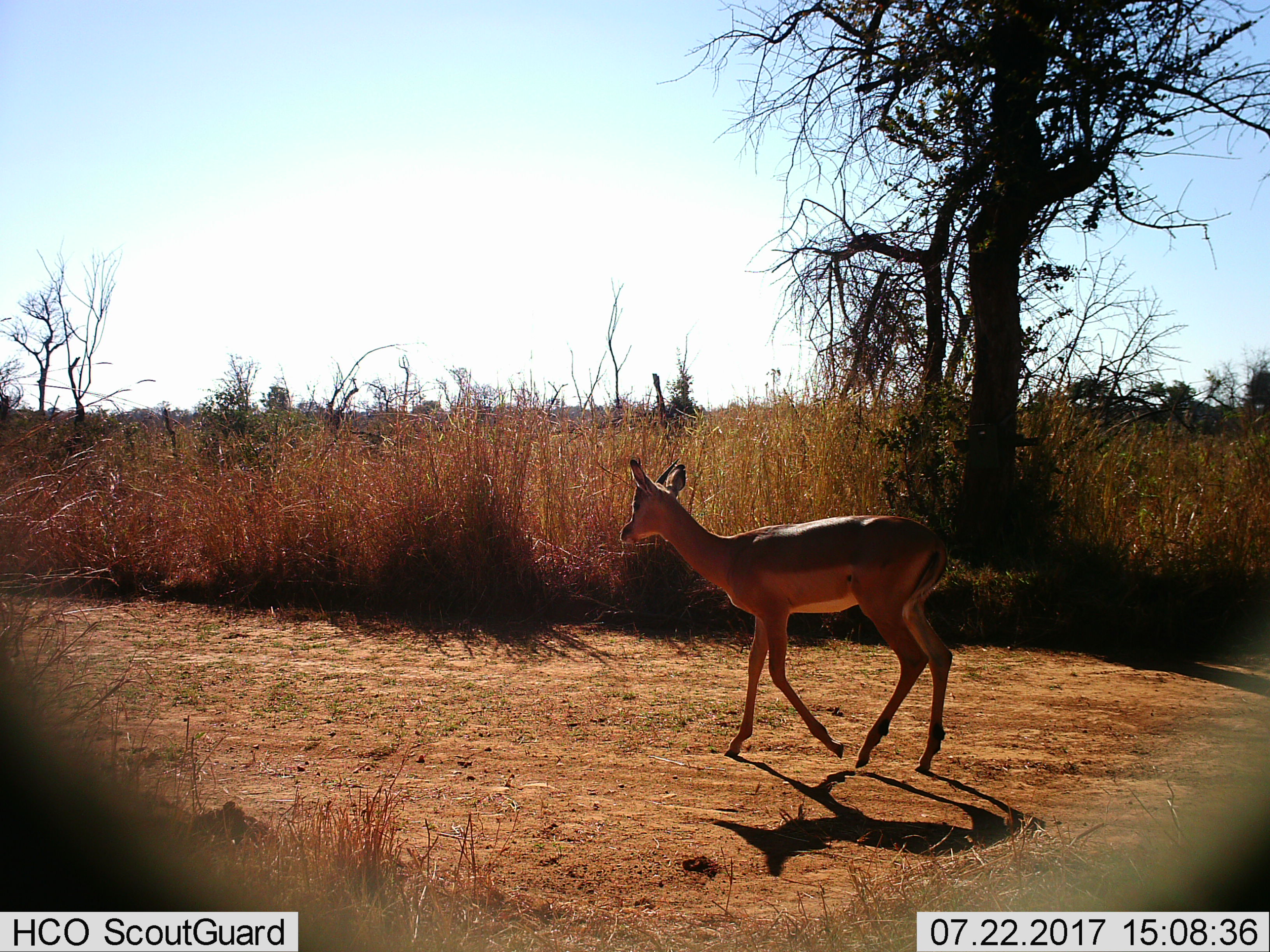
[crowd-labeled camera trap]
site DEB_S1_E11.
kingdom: Animalia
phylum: Chordata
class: Mammalia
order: Artiodactyla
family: Bovidae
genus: Aepyceros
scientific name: Aepyceros melampus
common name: impala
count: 1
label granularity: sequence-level